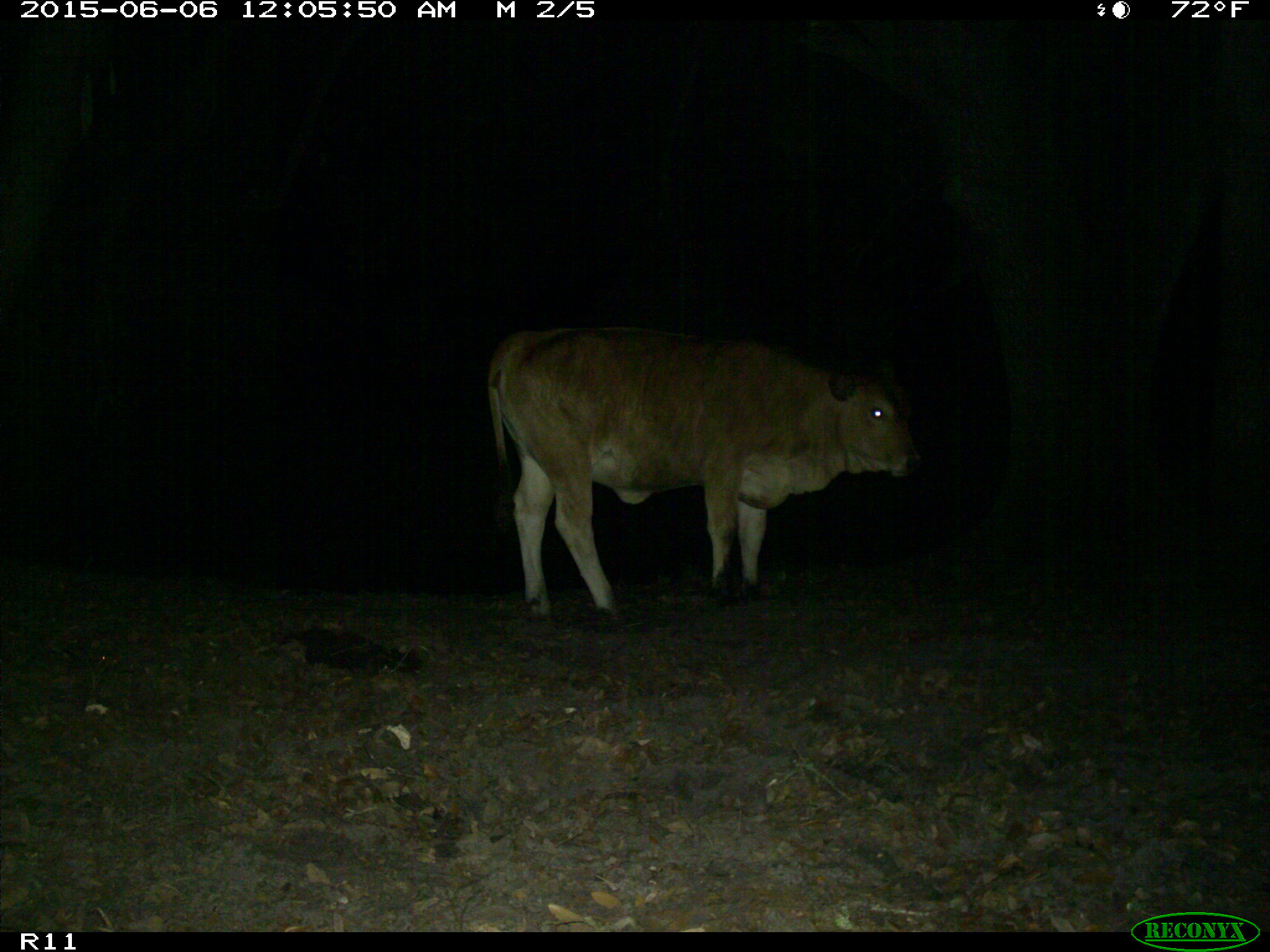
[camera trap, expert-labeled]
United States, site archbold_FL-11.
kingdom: Animalia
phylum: Chordata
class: Mammalia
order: Artiodactyla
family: Bovidae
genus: Bos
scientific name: Bos taurus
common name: domestic cow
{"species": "Bos taurus (domestic cow)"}